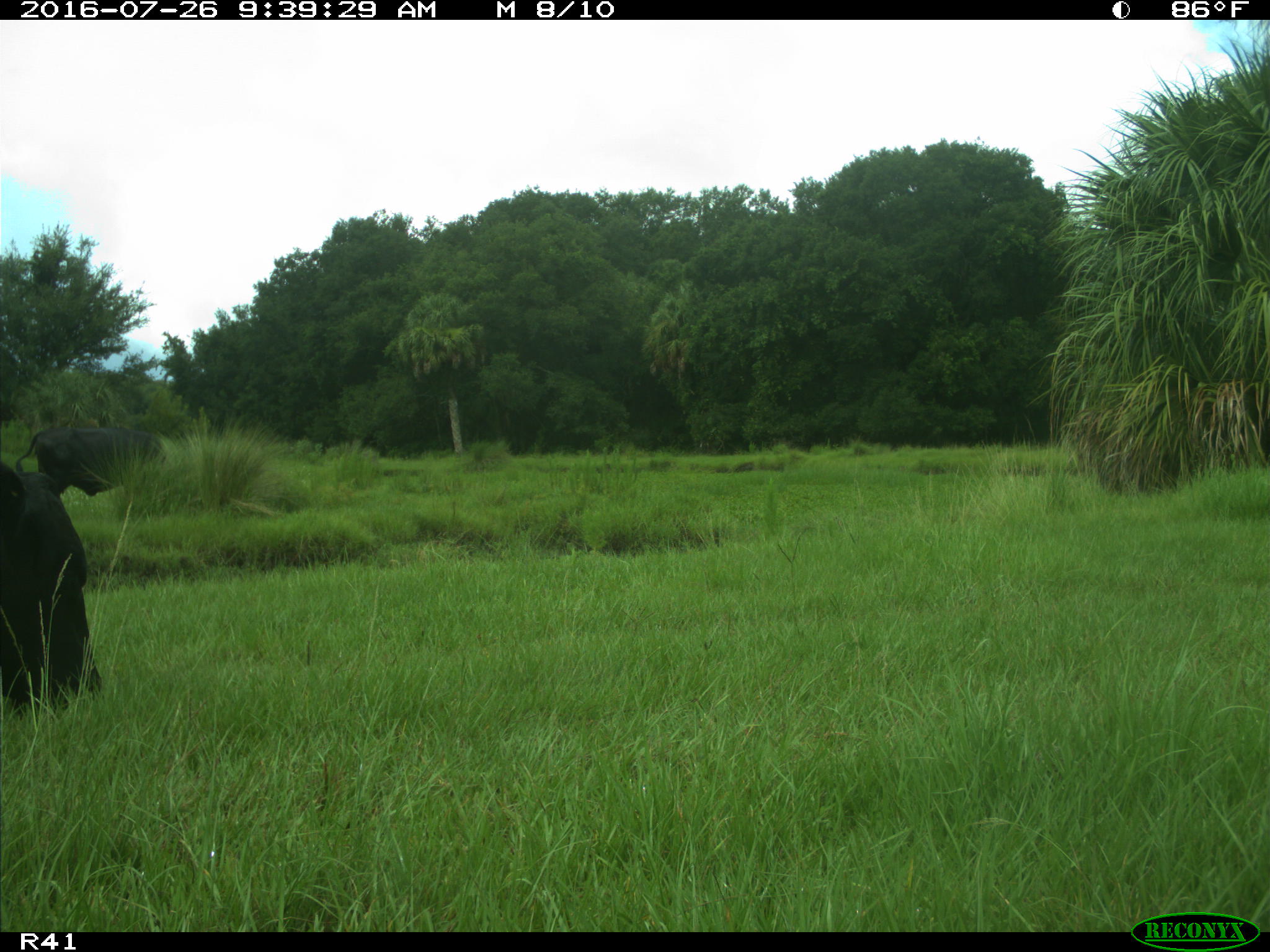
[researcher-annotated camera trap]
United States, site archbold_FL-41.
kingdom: Animalia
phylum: Chordata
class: Mammalia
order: Artiodactyla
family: Bovidae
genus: Bos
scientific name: Bos taurus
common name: domestic cow